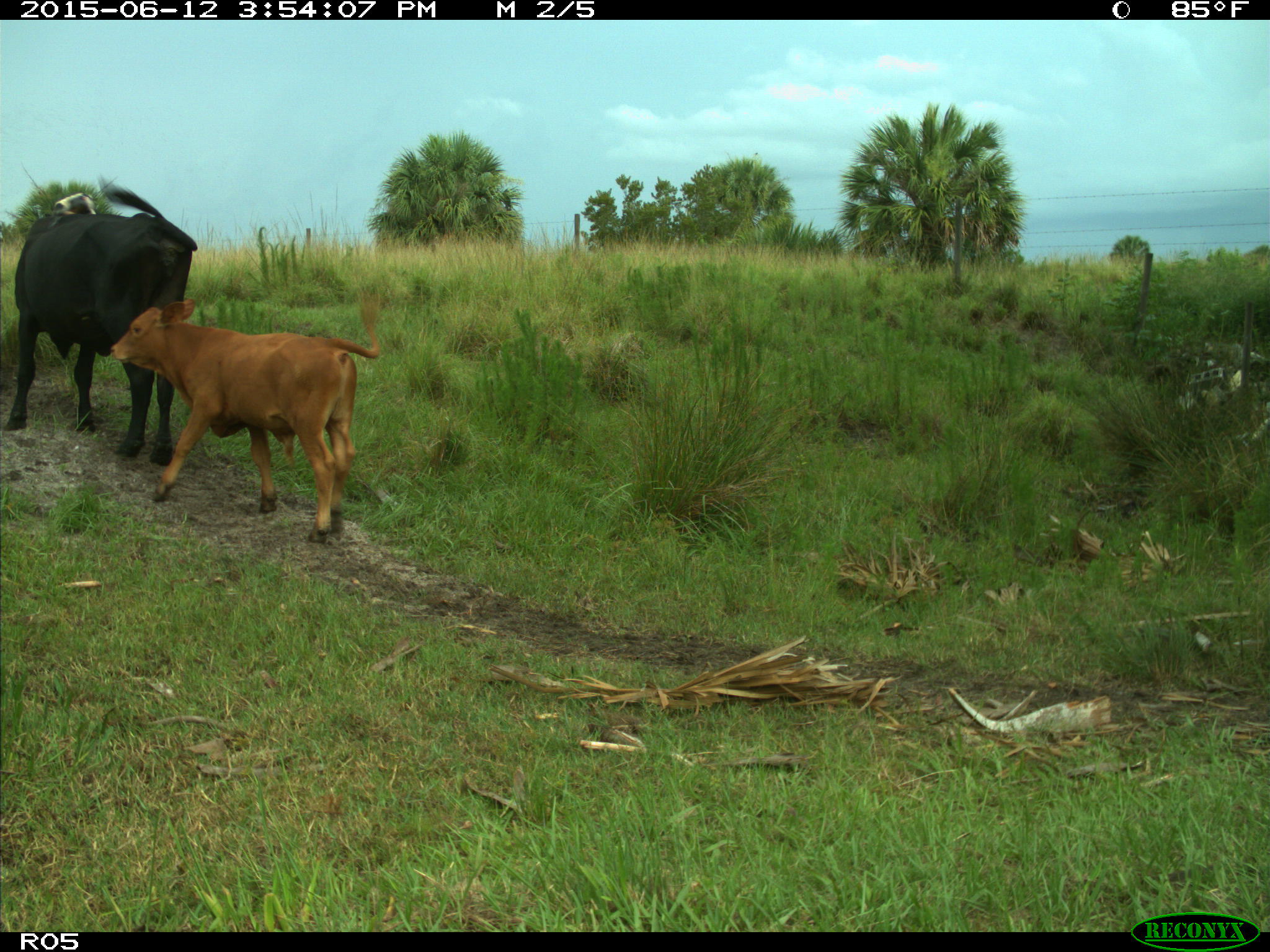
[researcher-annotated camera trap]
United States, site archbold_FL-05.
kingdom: Animalia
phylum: Chordata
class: Mammalia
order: Artiodactyla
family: Bovidae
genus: Bos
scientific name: Bos taurus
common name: domestic cow